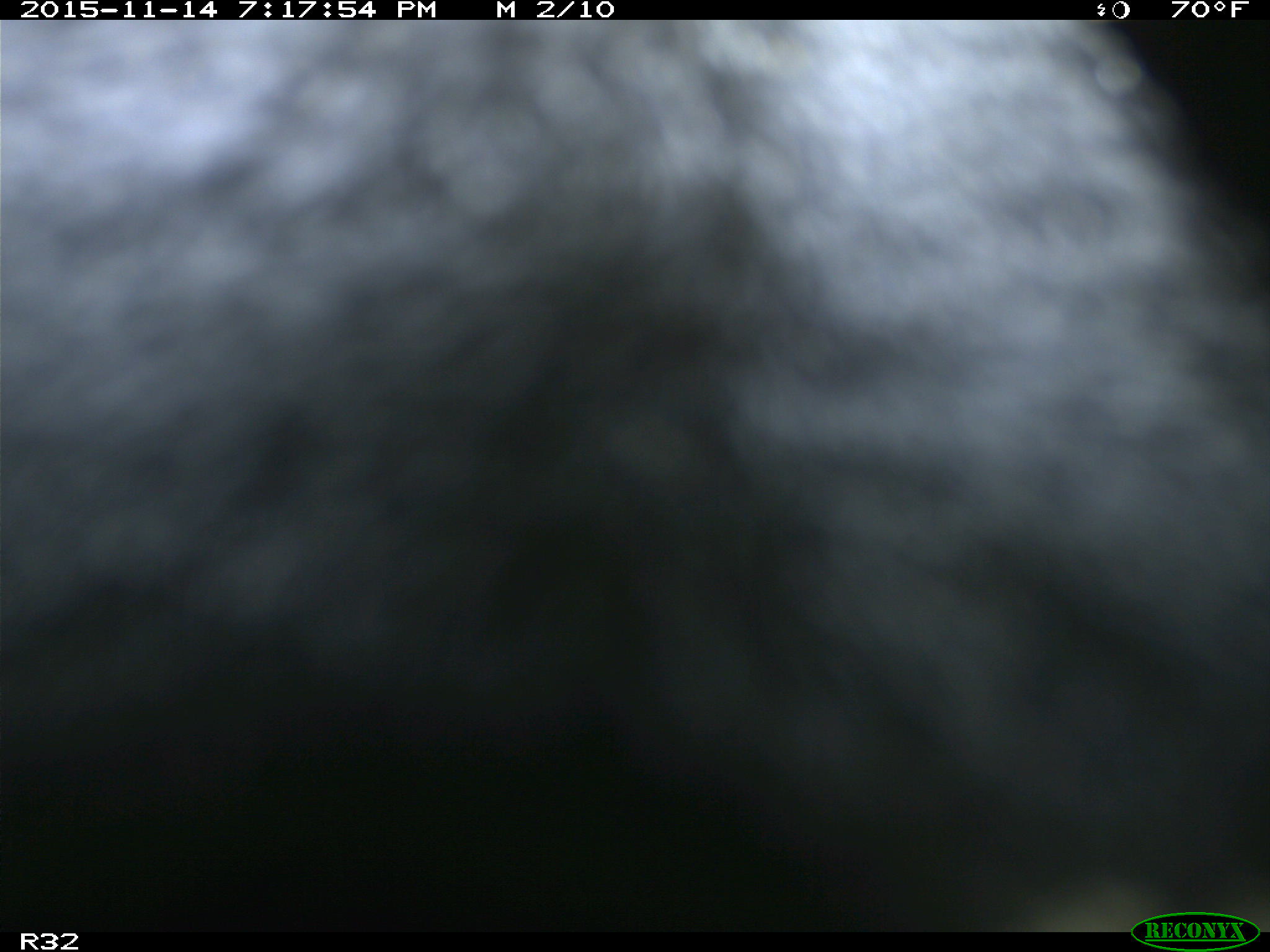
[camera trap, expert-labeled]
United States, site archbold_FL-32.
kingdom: Animalia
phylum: Chordata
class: Mammalia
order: Artiodactyla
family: Bovidae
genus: Bos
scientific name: Bos taurus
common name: domestic cow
Bos taurus (domestic cow).